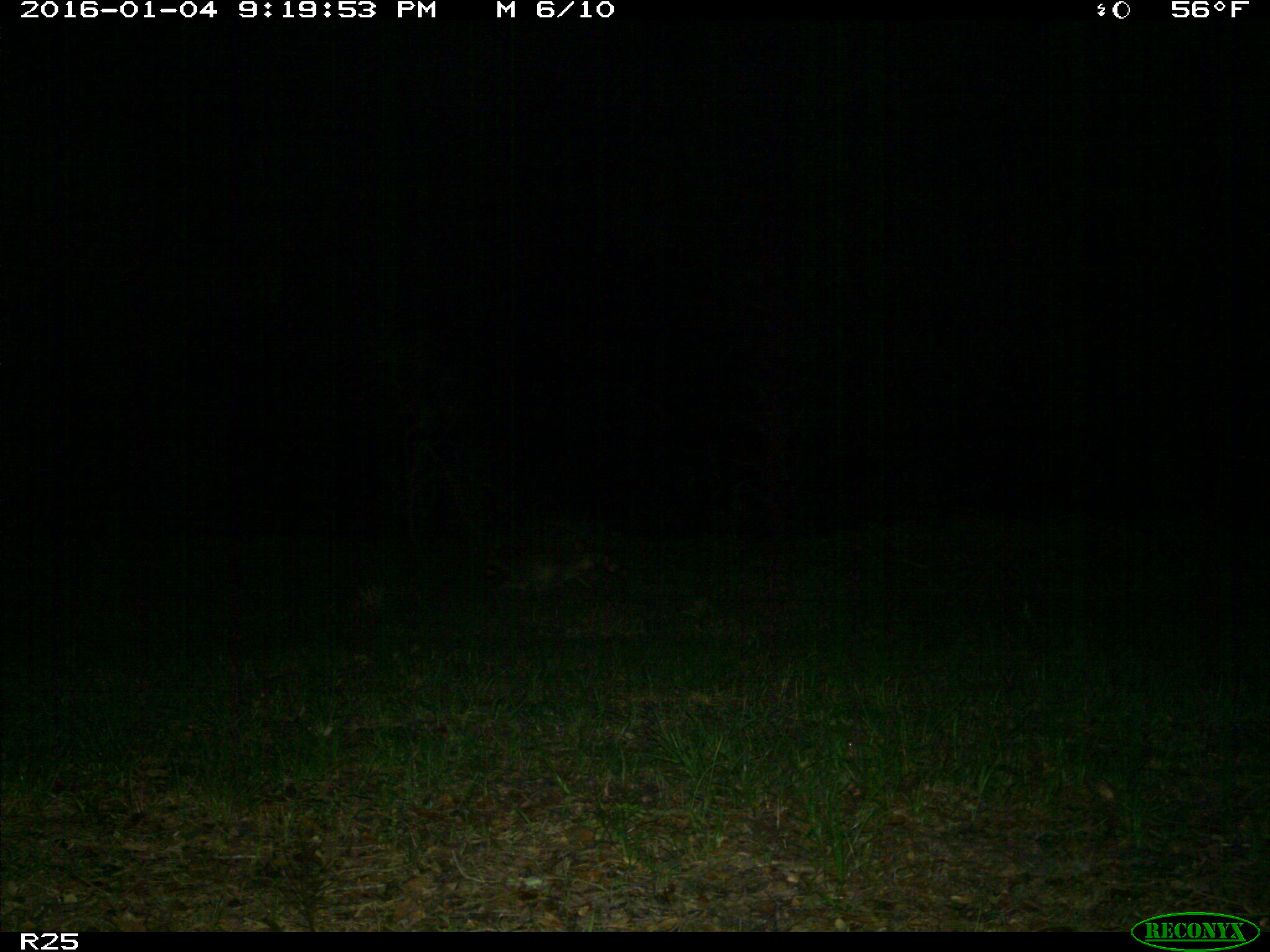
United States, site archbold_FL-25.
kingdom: Animalia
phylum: Chordata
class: Mammalia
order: Carnivora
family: Procyonidae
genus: Procyon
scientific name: Procyon lotor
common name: common raccoon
Procyon lotor (common raccoon).